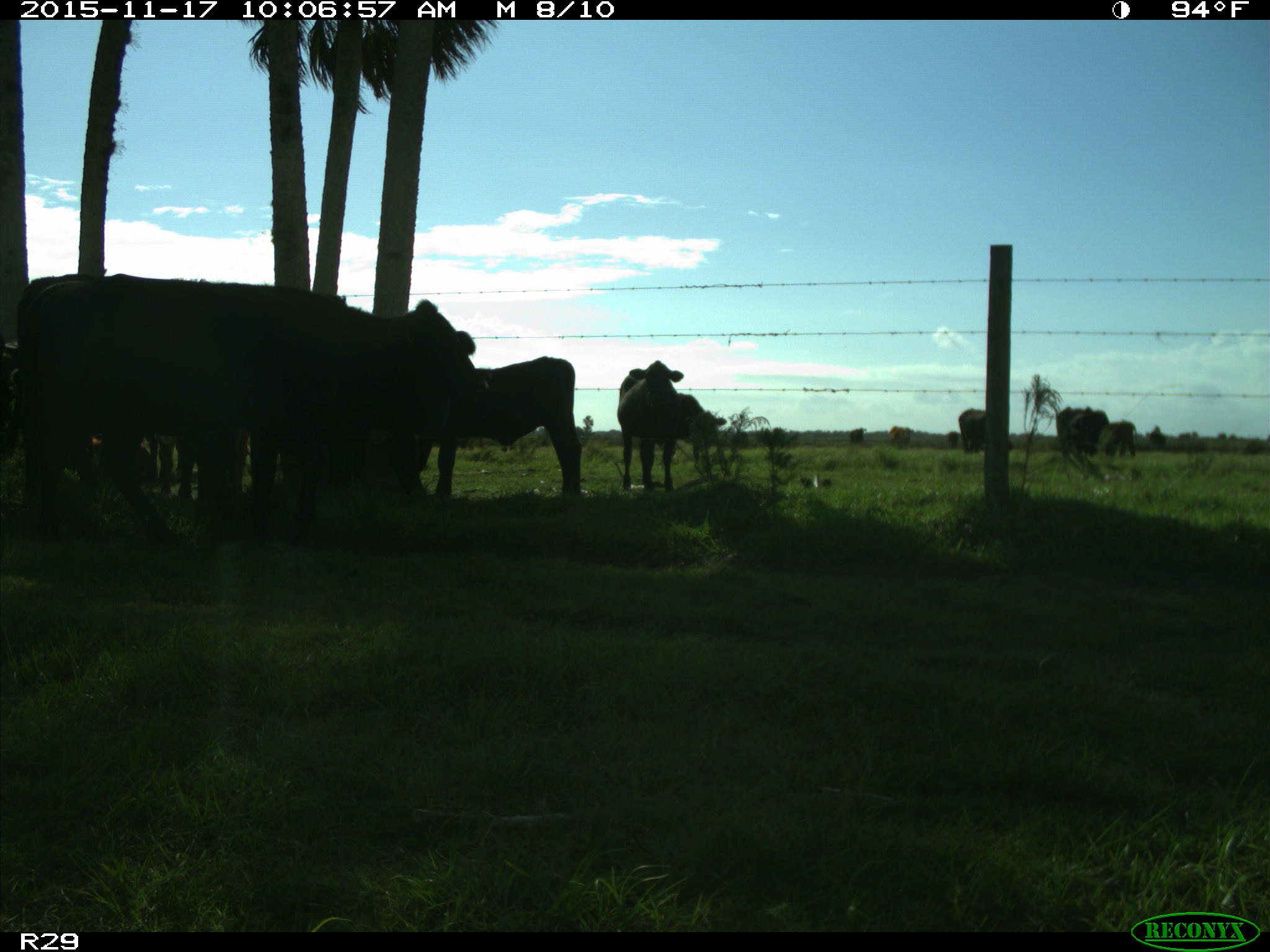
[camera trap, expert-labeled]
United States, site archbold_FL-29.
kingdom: Animalia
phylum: Chordata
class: Mammalia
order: Artiodactyla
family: Bovidae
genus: Bos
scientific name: Bos taurus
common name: domestic cow